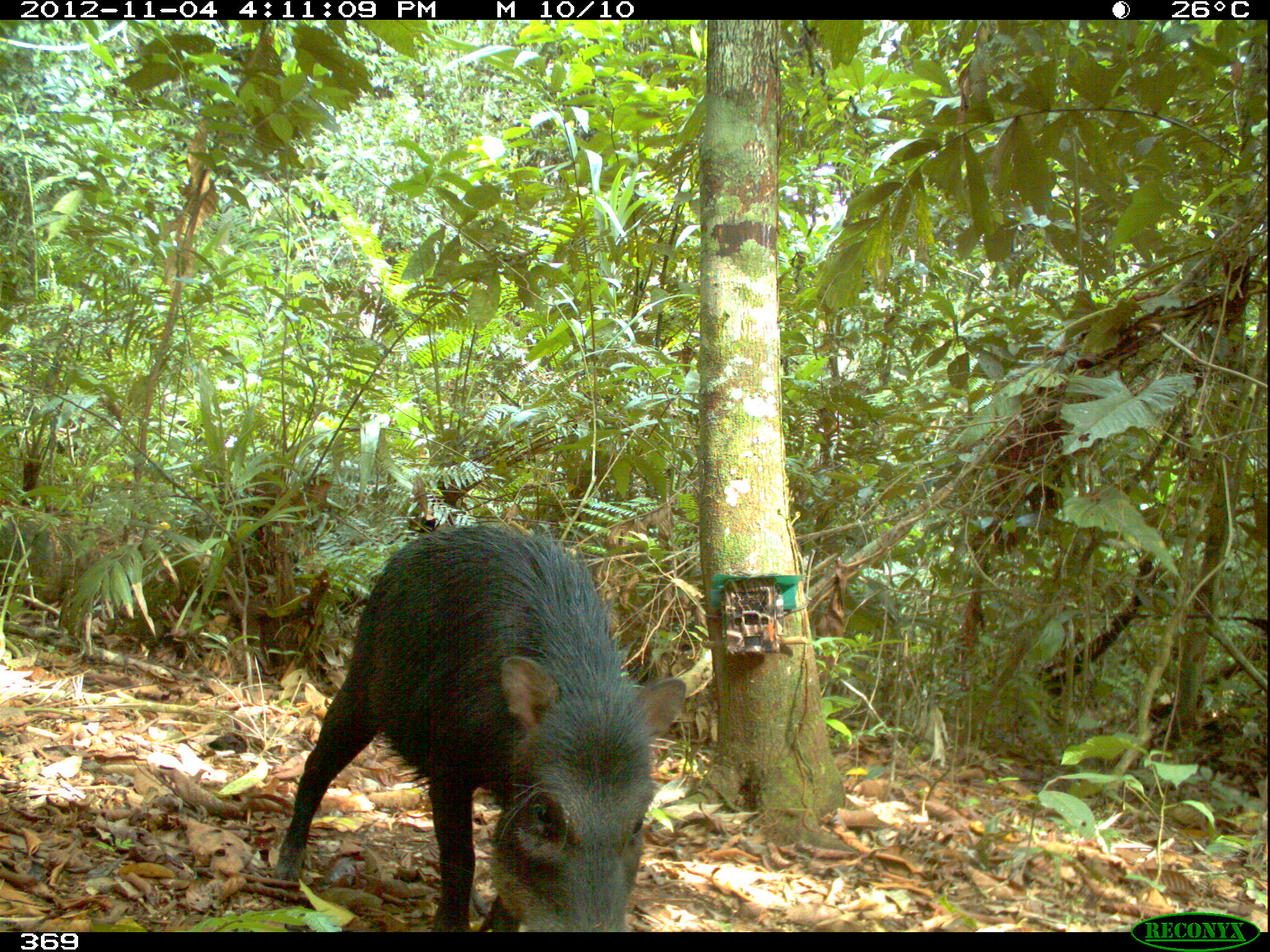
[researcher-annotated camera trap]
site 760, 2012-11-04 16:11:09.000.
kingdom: Animalia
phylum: Chordata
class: Mammalia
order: Artiodactyla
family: Tayassuidae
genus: Tayassu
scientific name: Tayassu pecari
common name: white-lipped peccary